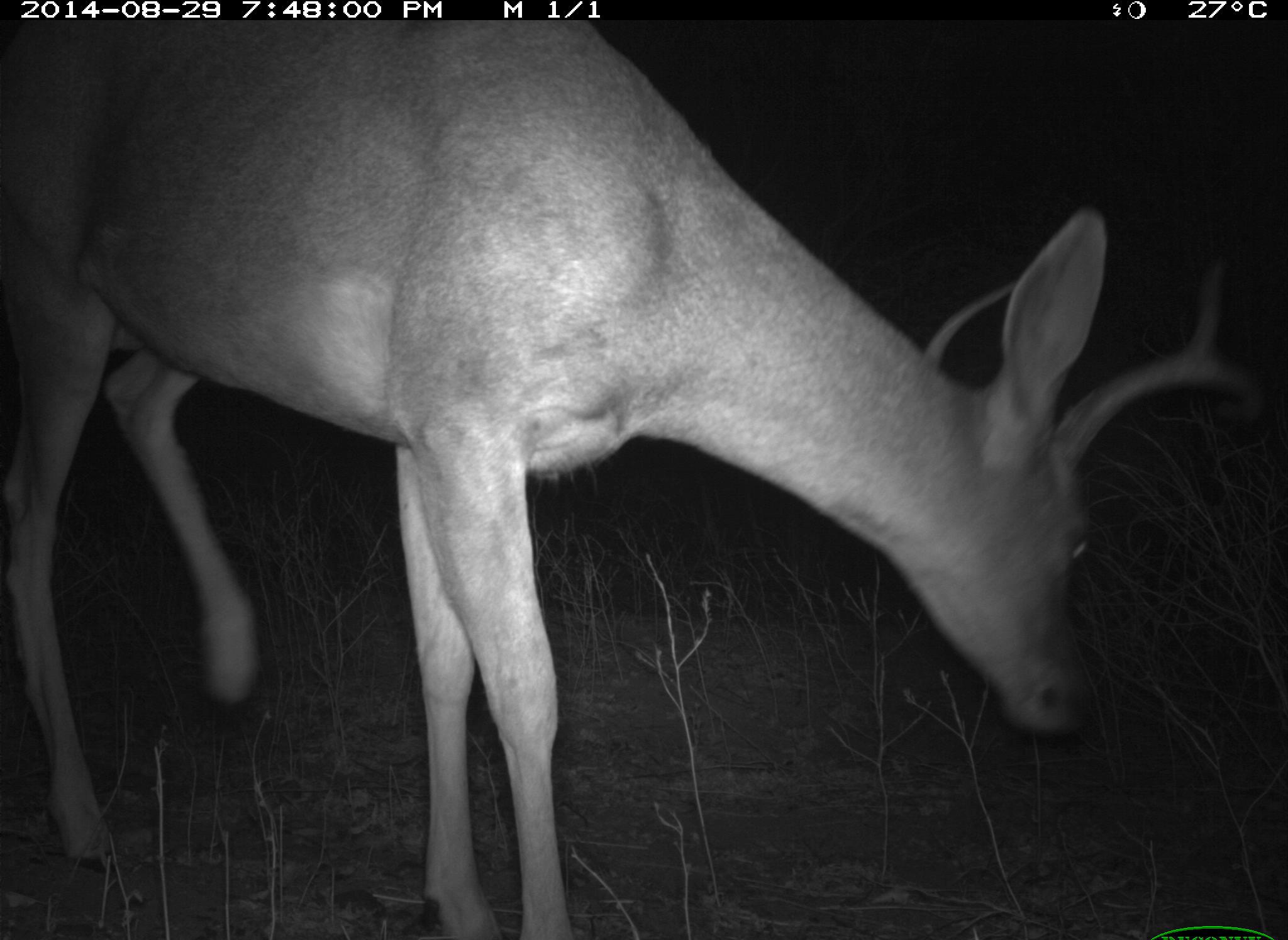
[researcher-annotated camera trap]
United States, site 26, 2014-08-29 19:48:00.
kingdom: Animalia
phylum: Chordata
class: Mammalia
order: Artiodactyla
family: Cervidae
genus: Odocoileus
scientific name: Odocoileus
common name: deer